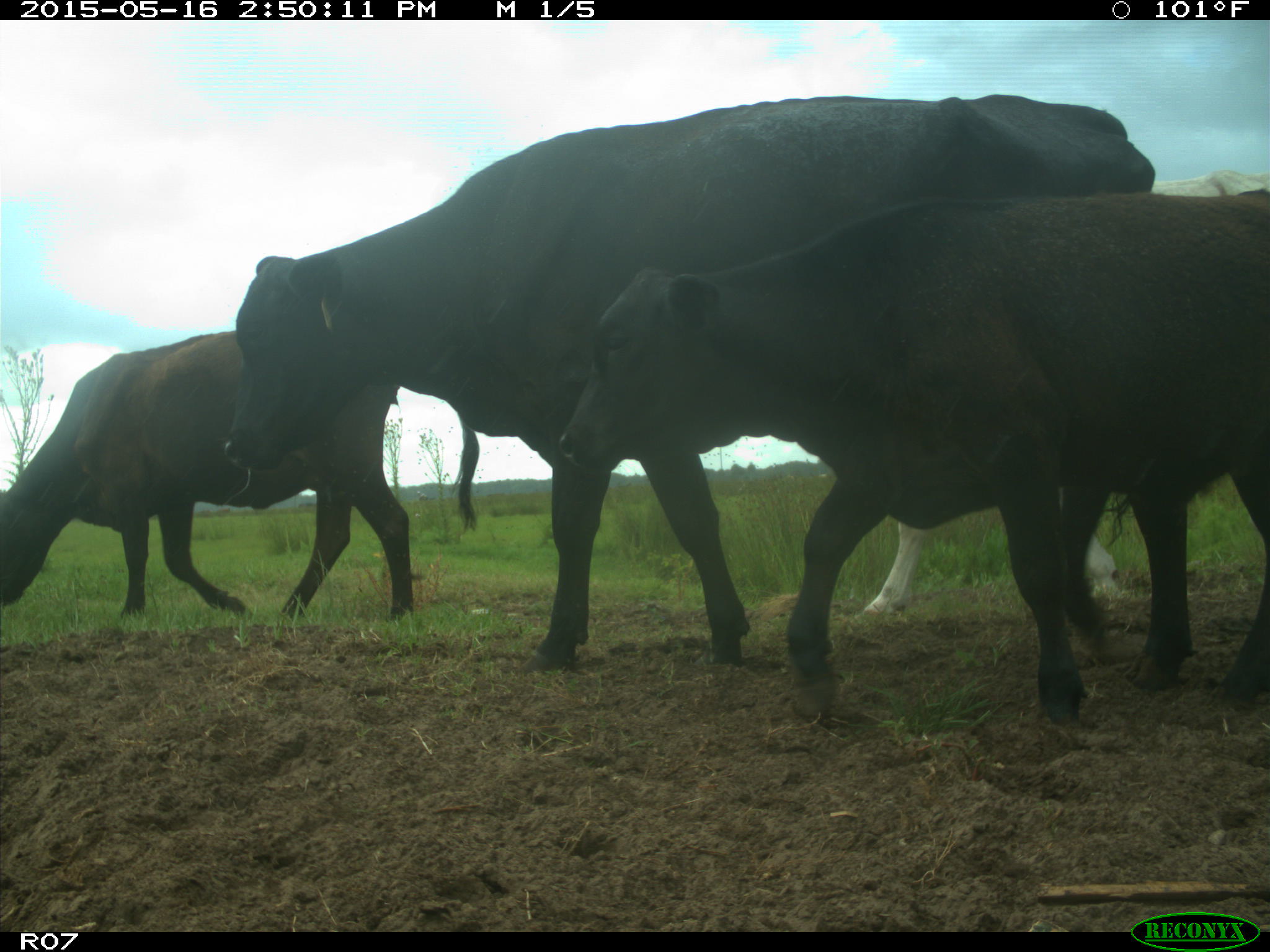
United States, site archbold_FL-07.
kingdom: Animalia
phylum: Chordata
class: Mammalia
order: Artiodactyla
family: Bovidae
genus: Bos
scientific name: Bos taurus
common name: domestic cow